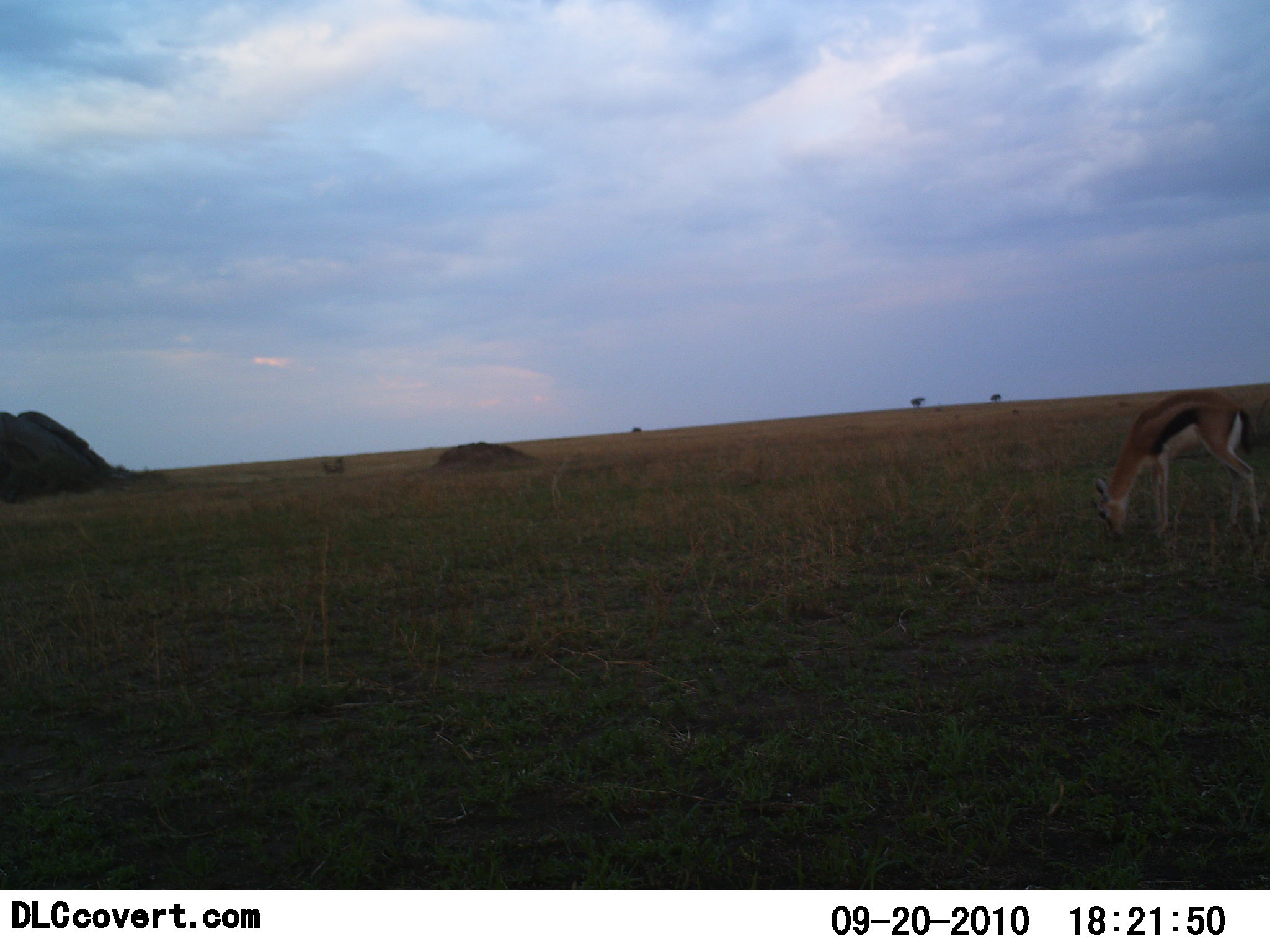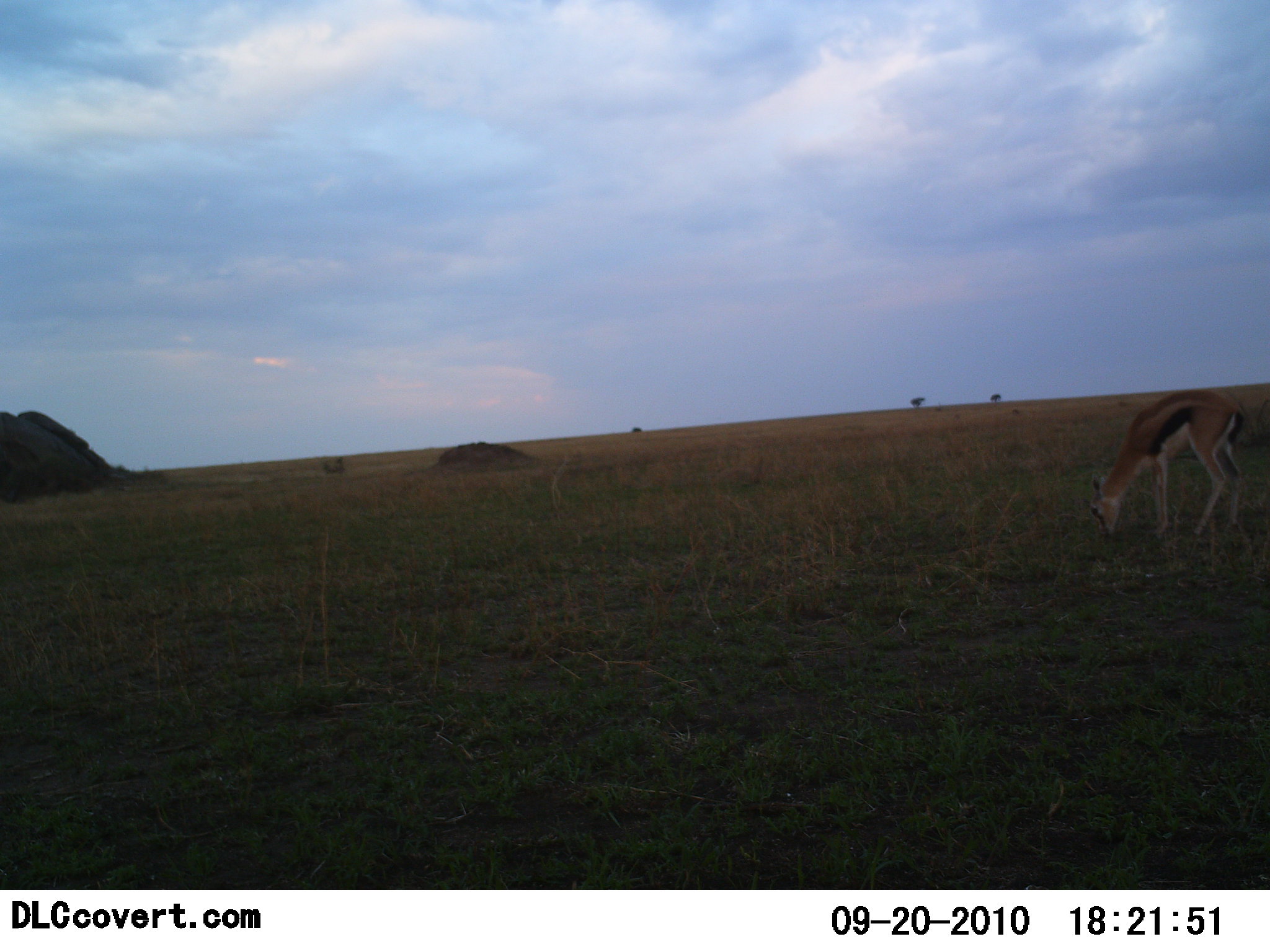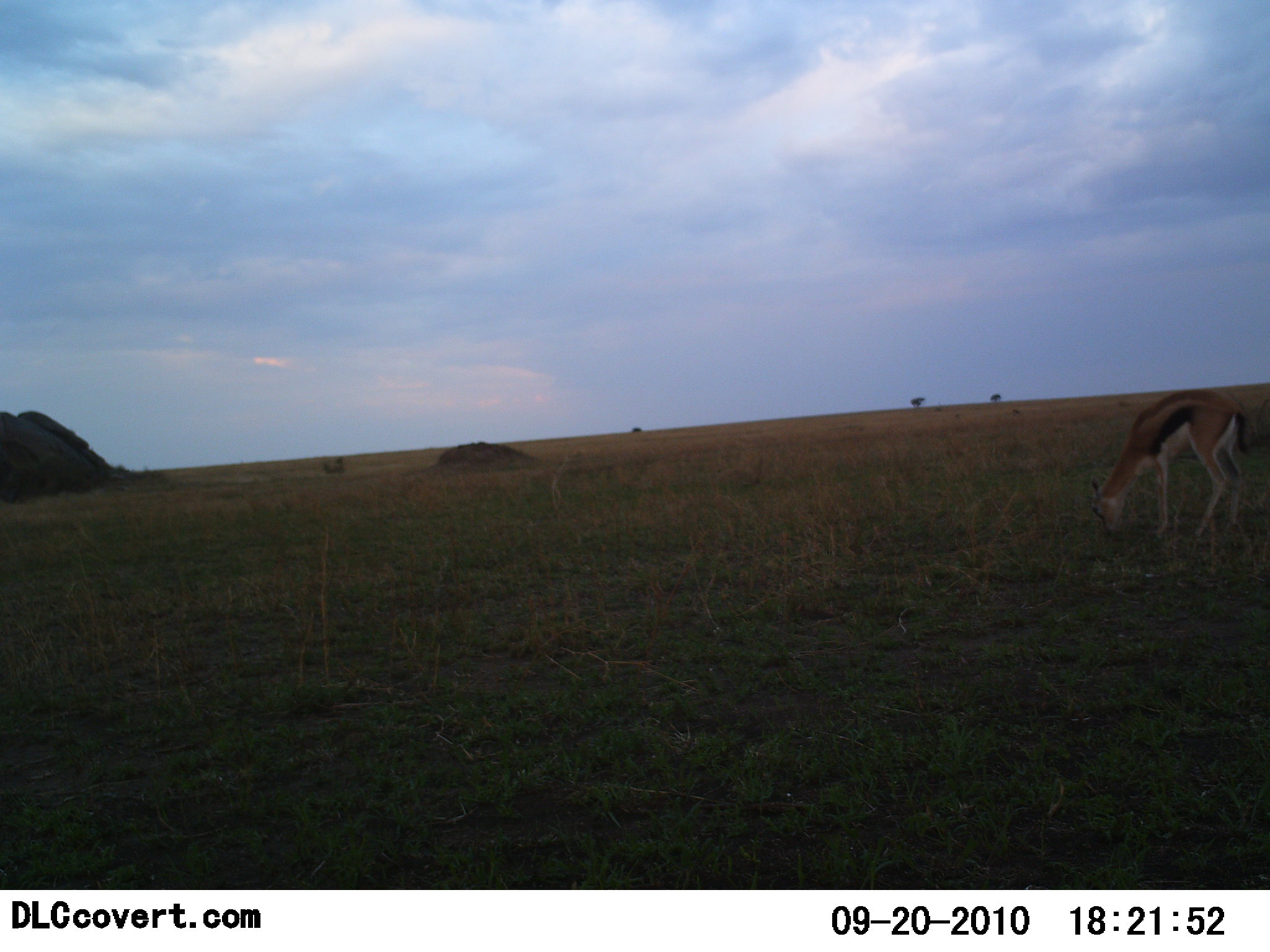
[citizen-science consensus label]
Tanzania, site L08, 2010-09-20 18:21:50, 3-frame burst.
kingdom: Animalia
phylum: Chordata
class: Mammalia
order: Artiodactyla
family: Bovidae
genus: Eudorcas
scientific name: Eudorcas thomsonii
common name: thomson's gazelle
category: gazellethomsons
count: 1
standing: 31%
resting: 0%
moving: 6%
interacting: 0%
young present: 12%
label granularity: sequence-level